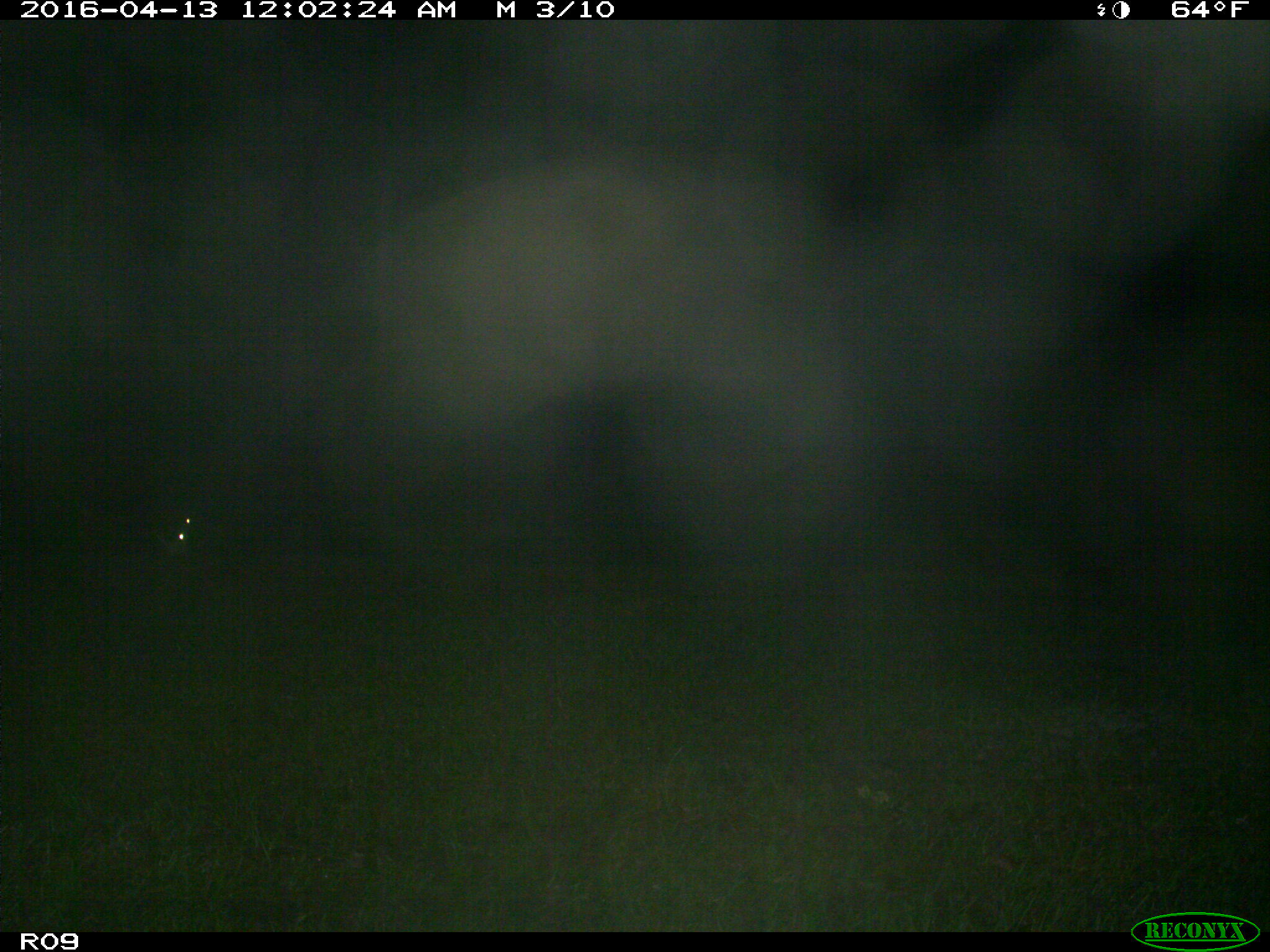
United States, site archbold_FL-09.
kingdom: Animalia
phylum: Chordata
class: Mammalia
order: Artiodactyla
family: Bovidae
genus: Bos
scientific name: Bos taurus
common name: domestic cow